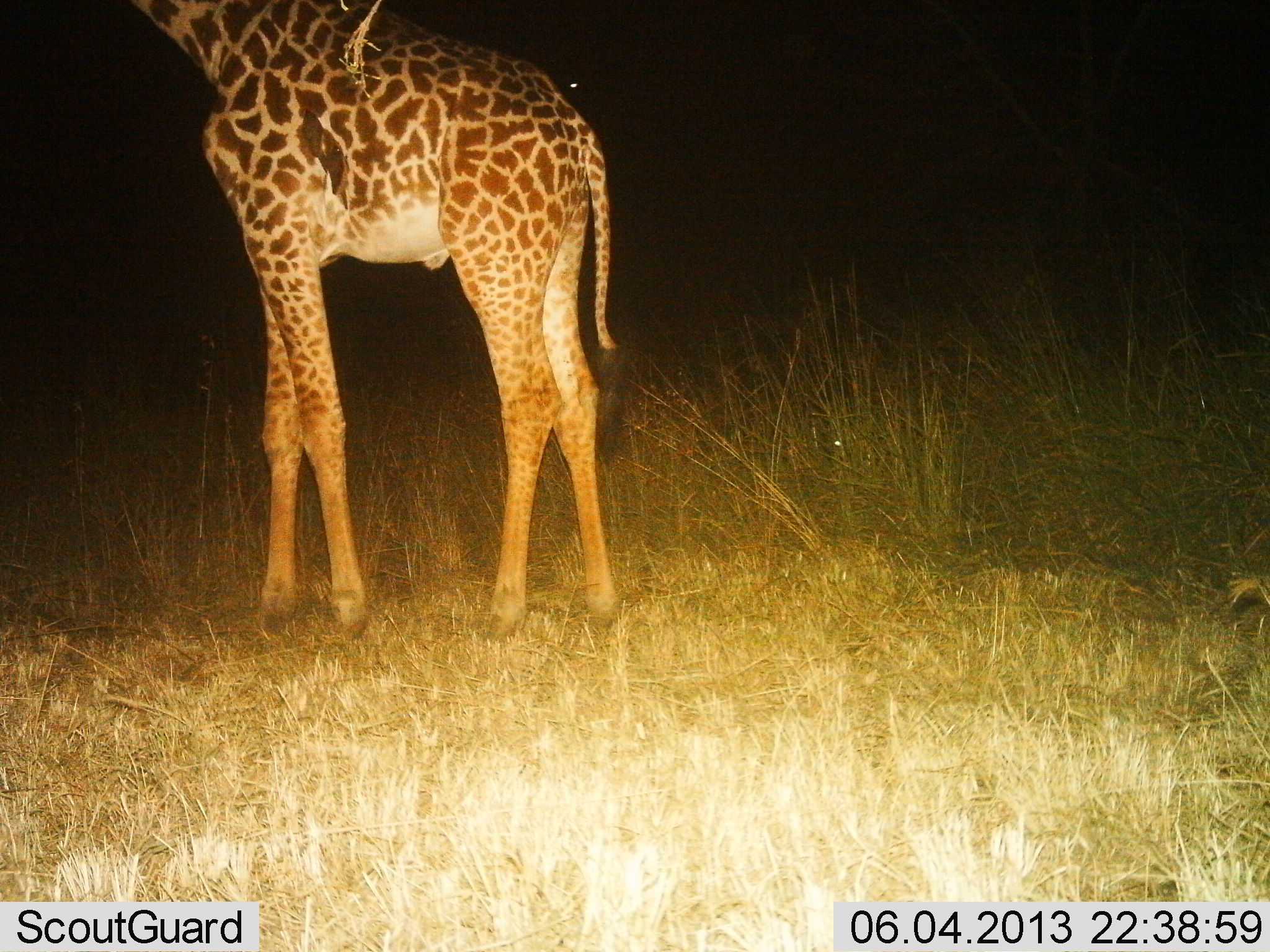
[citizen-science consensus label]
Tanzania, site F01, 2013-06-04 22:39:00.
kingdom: Animalia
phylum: Chordata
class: Mammalia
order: Artiodactyla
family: Giraffidae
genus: Giraffa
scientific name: Giraffa camelopardalis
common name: giraffe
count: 1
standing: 97%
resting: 0%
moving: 3%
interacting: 0%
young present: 3%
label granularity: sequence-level